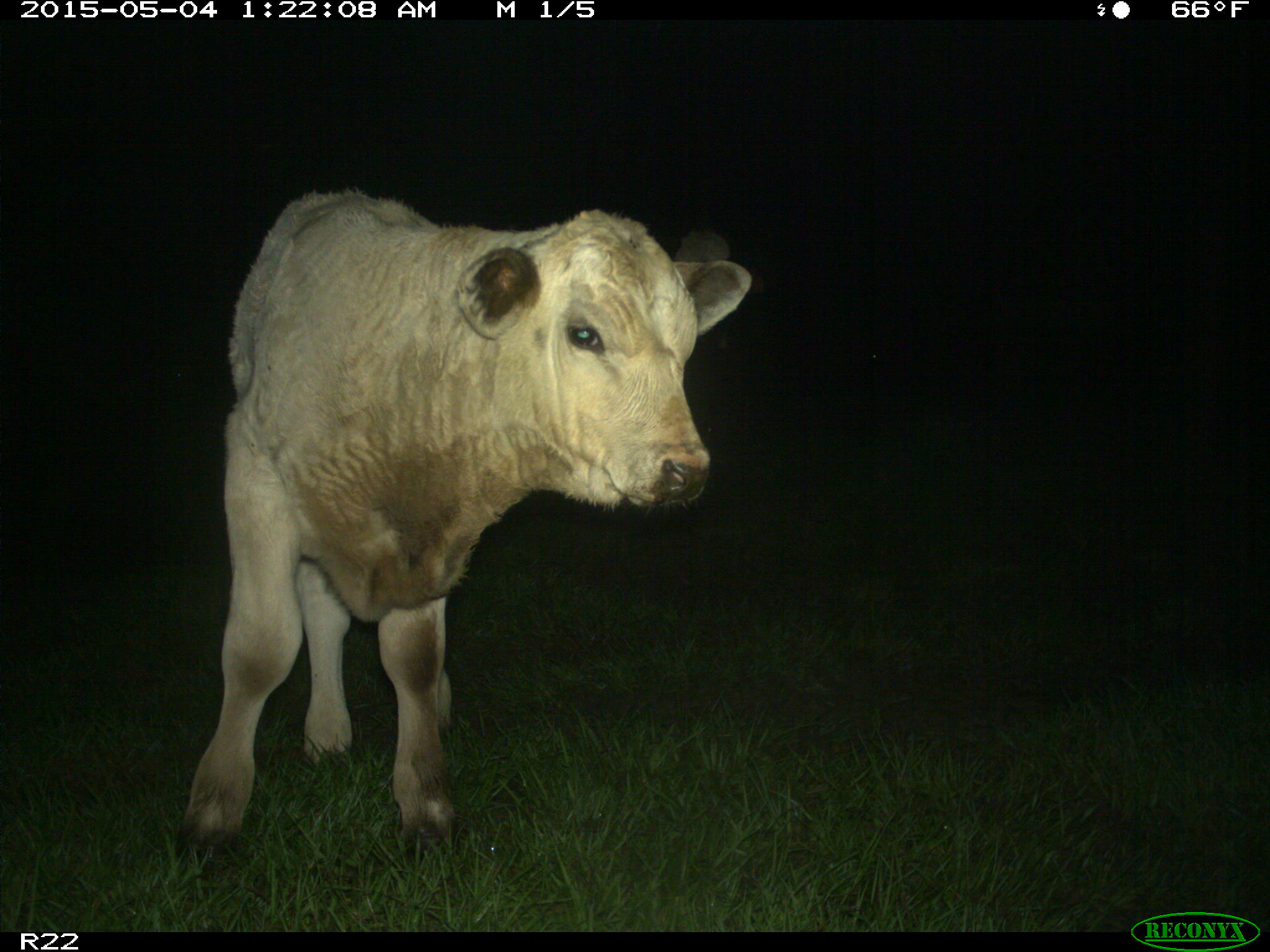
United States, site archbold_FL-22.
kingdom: Animalia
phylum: Chordata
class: Mammalia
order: Artiodactyla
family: Bovidae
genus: Bos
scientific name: Bos taurus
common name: domestic cow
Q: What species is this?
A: Bos taurus (domestic cow).